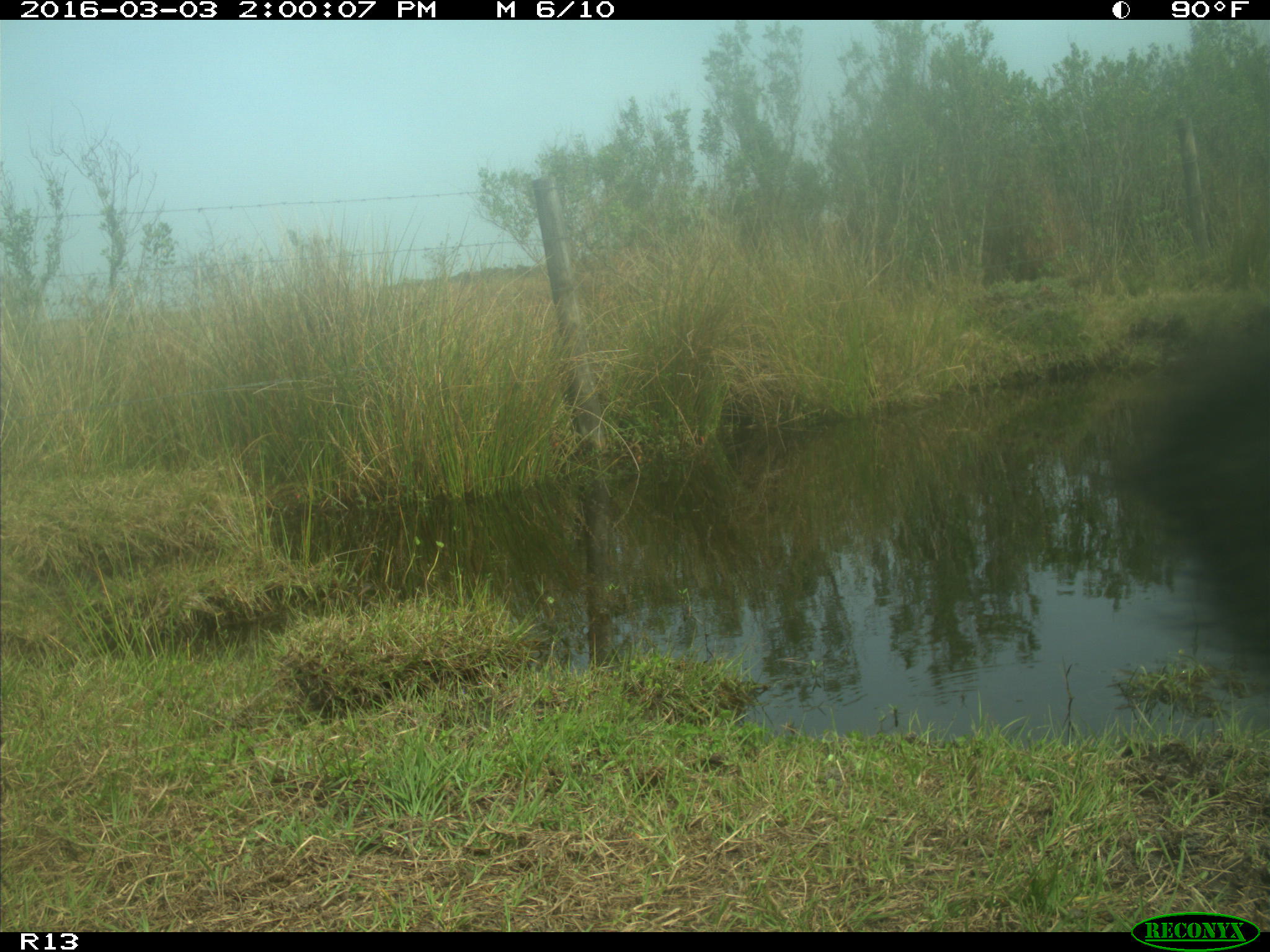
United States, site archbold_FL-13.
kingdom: Animalia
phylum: Chordata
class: Mammalia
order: Artiodactyla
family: Bovidae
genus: Bos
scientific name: Bos taurus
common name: domestic cow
Bos taurus (domestic cow).